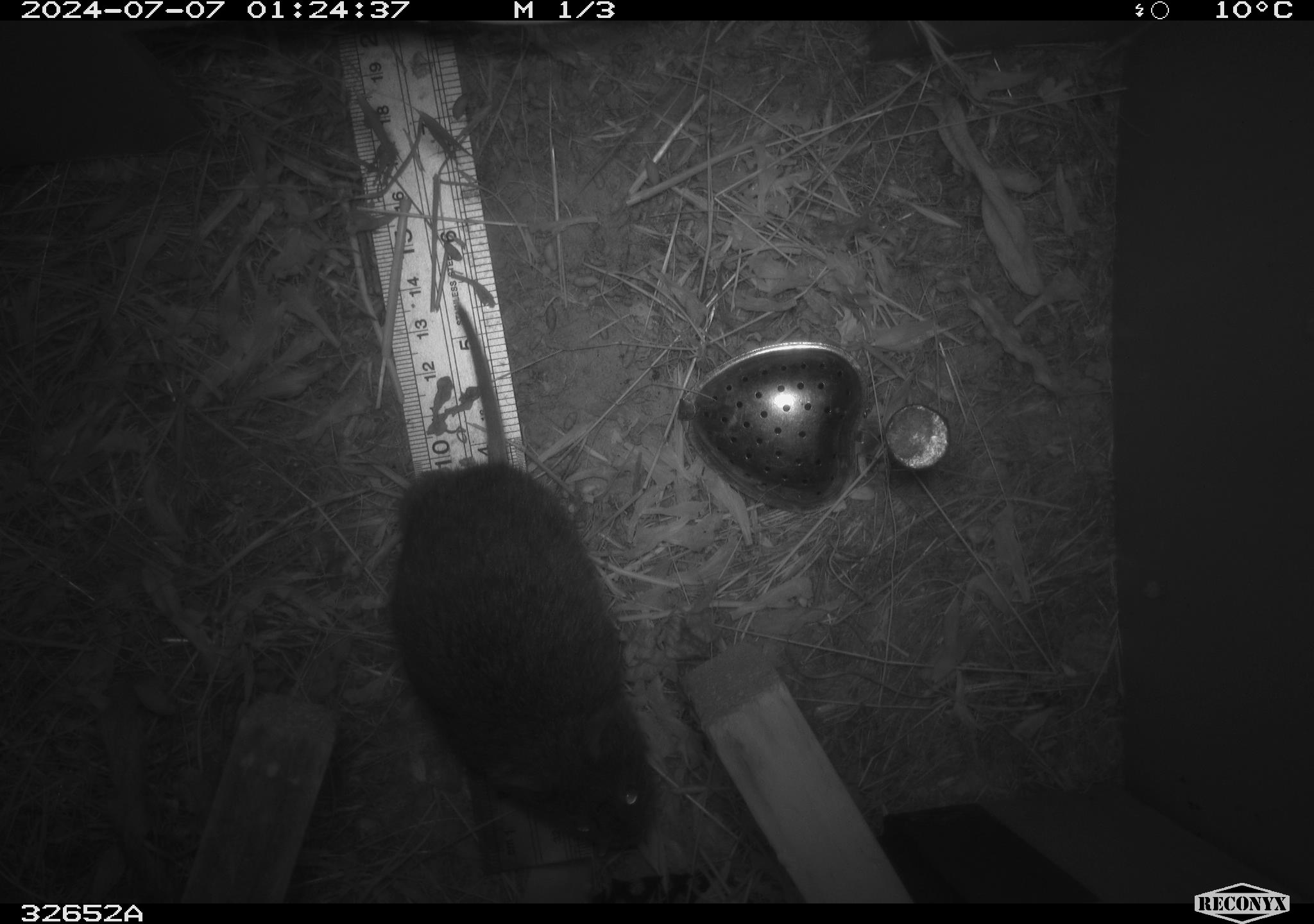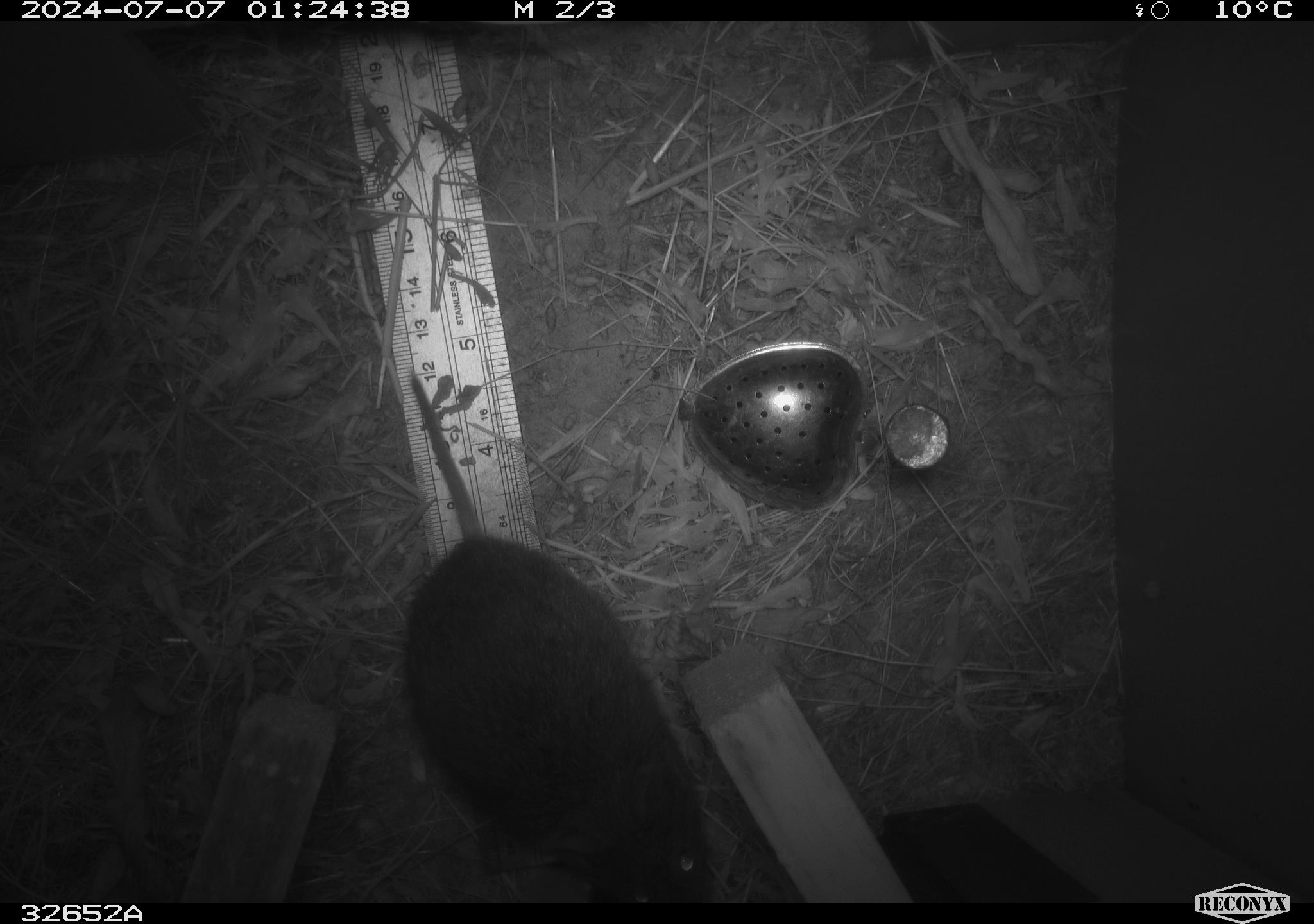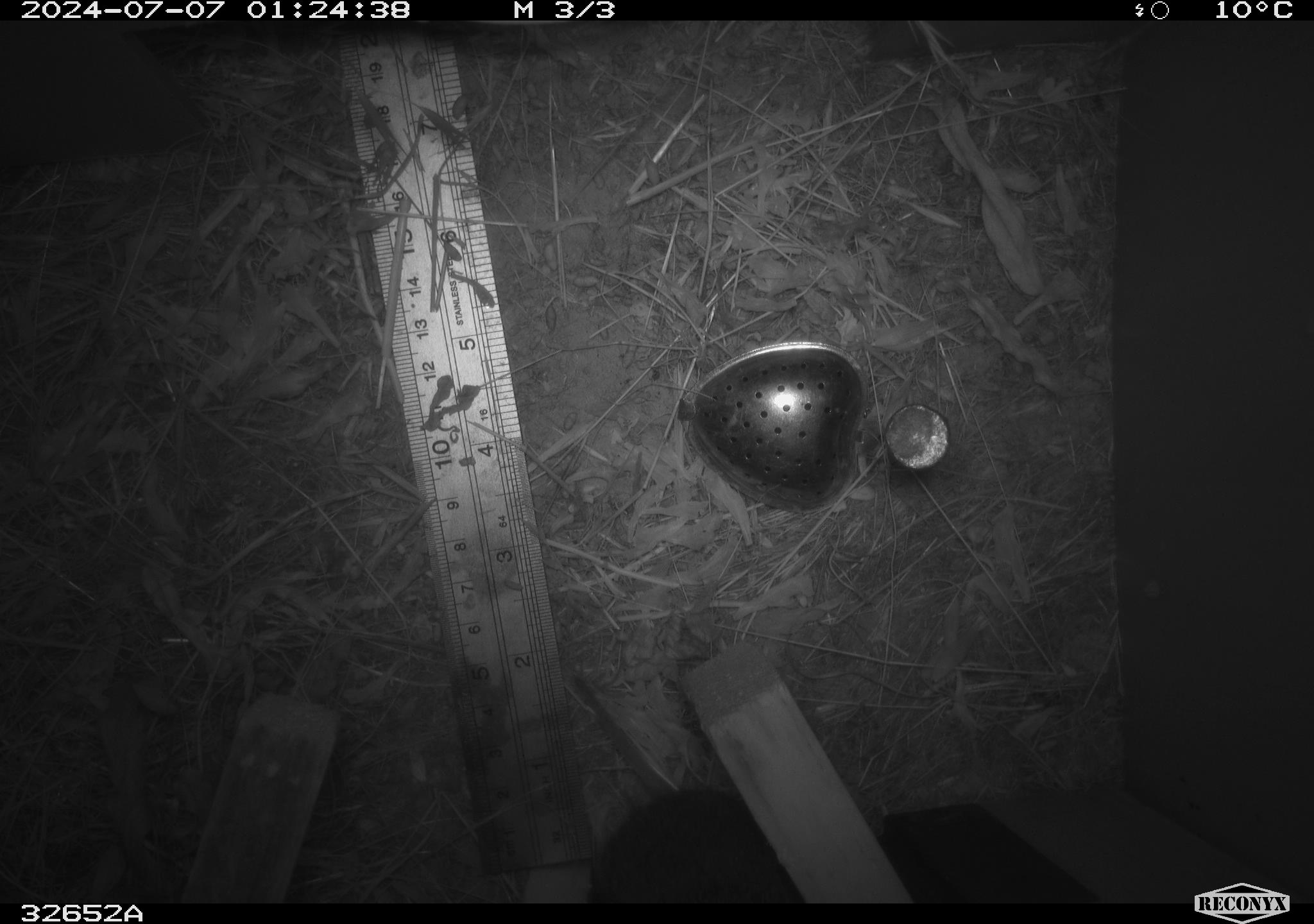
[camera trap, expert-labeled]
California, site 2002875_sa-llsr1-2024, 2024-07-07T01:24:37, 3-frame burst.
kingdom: Animalia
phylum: Chordata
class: Mammalia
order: Rodentia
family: Cricetidae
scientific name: Arvicolinae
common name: voles, lemmings, and muskrats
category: arvicolinae subfamily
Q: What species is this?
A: Arvicolinae subfamily (voles, lemmings, and muskrats) (Arvicolinae).